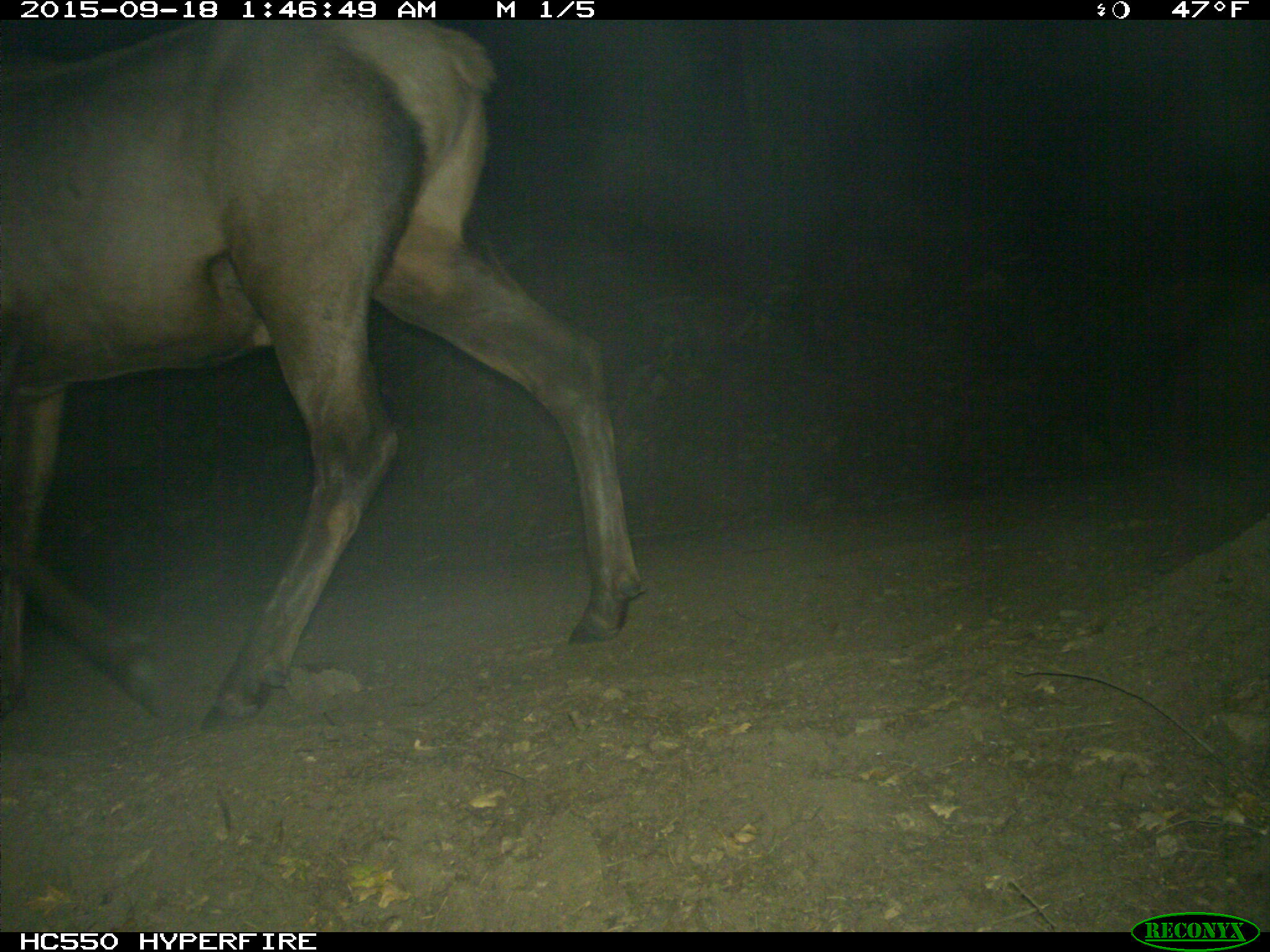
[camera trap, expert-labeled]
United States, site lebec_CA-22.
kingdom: Animalia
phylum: Chordata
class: Mammalia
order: Artiodactyla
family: Cervidae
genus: Cervus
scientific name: Cervus canadensis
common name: elk